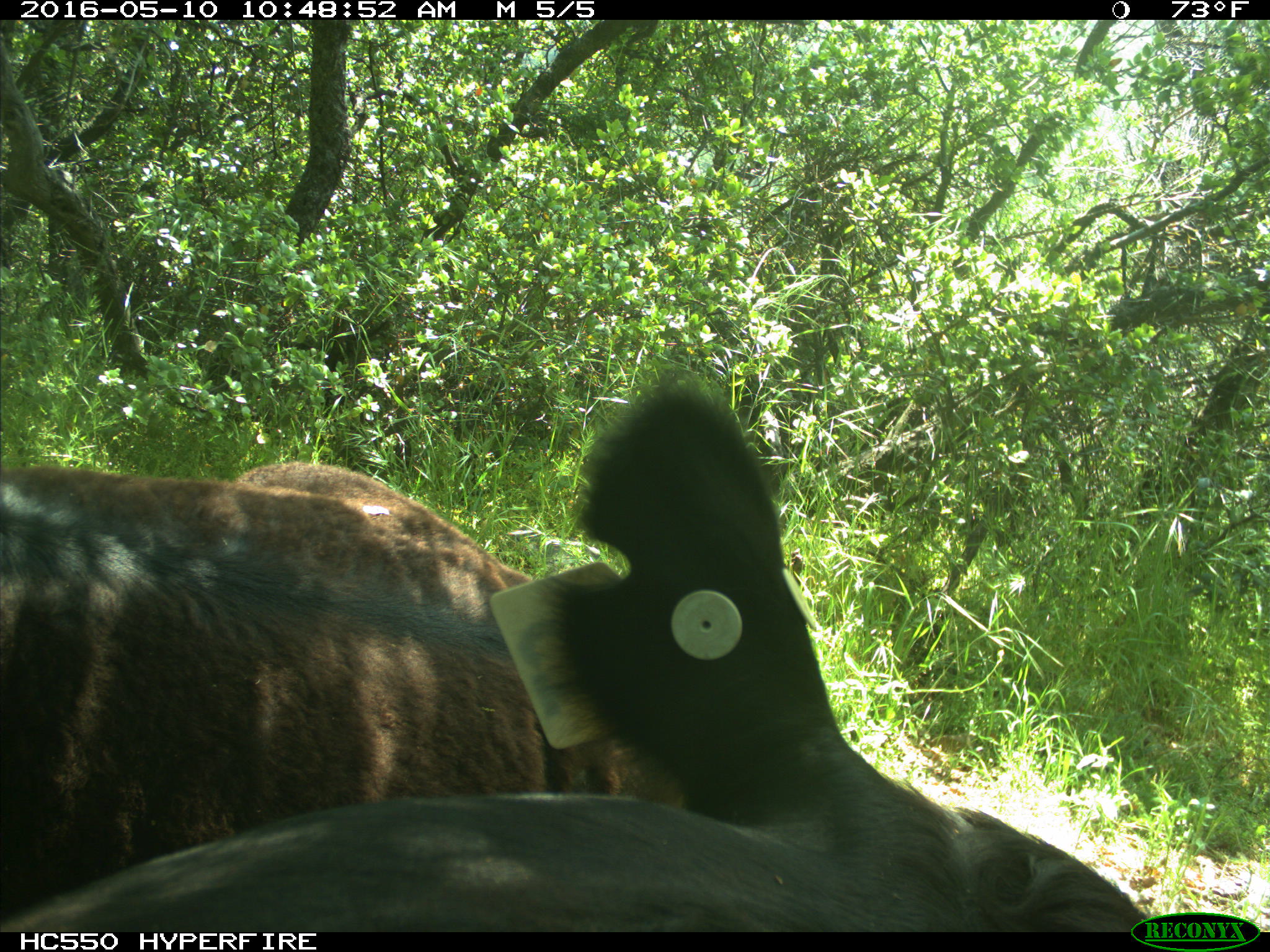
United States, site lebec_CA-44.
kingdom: Animalia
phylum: Chordata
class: Mammalia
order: Artiodactyla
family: Bovidae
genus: Bos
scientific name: Bos taurus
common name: domestic cow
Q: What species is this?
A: Bos taurus (domestic cow).